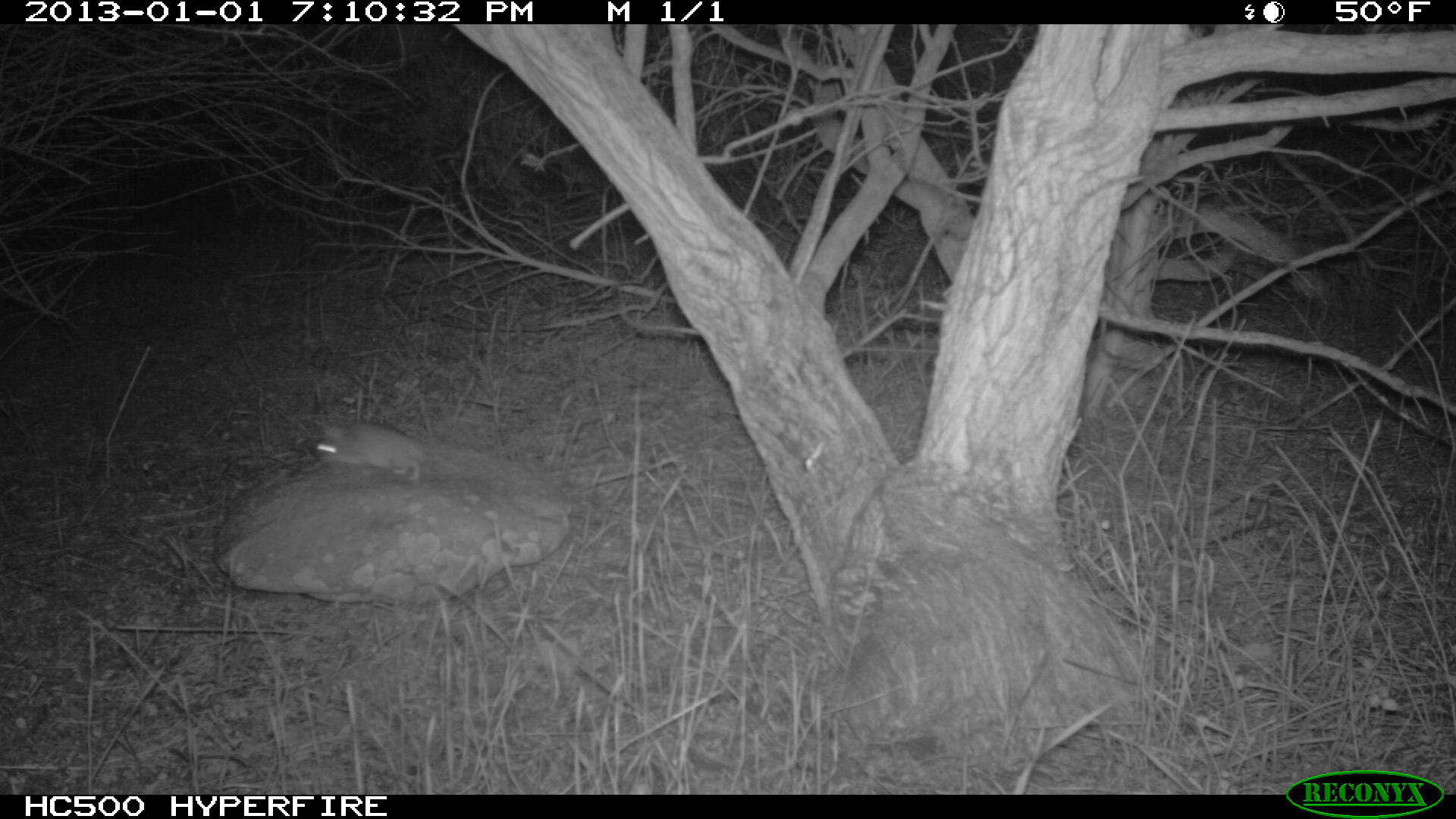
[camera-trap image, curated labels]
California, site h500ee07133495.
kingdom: Animalia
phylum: Chordata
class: Mammalia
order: Rodentia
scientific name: Rodentia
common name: rodent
Rodent (Rodentia).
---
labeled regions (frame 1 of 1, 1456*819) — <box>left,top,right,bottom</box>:
rodent: <box>315,422,427,481</box>